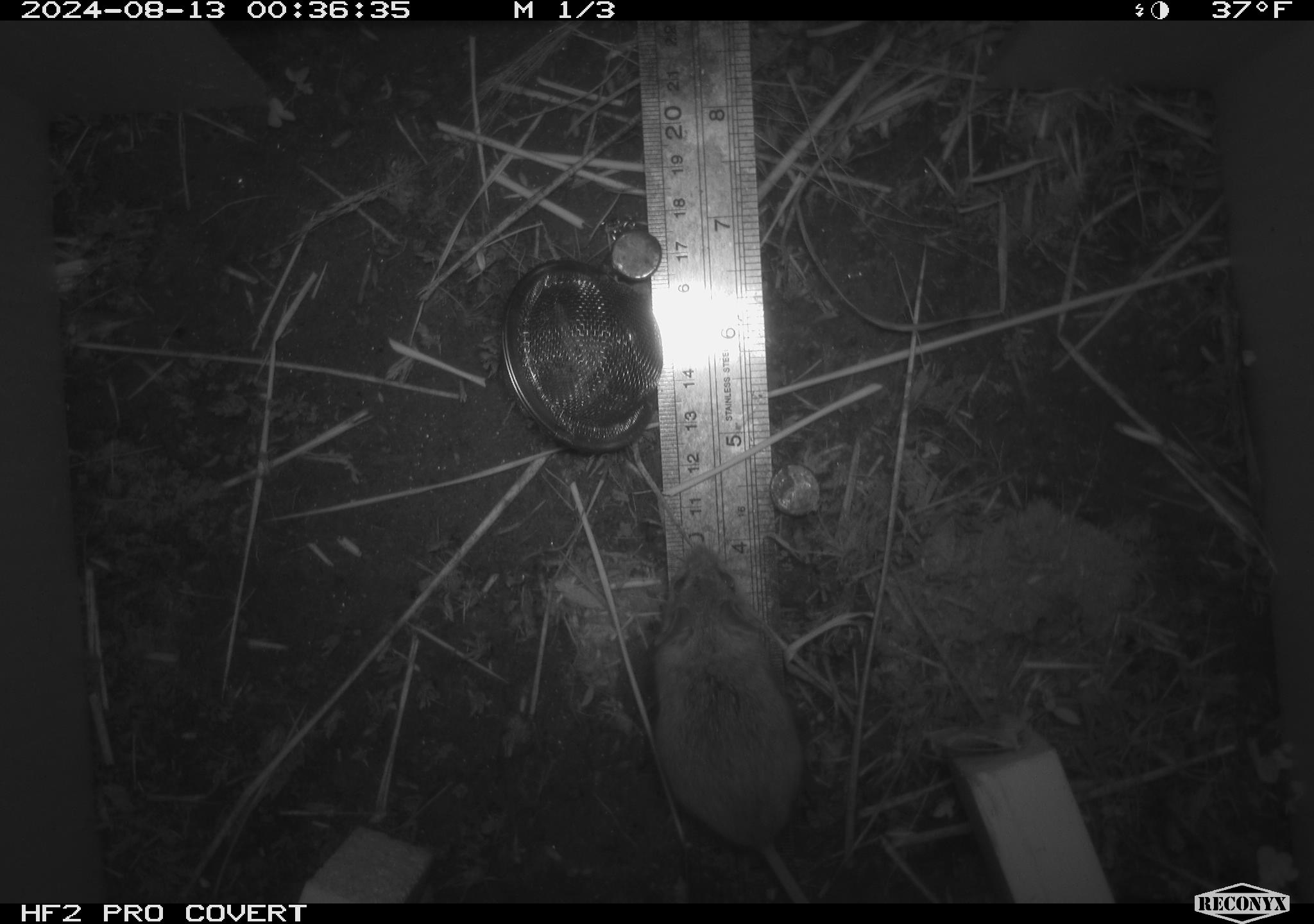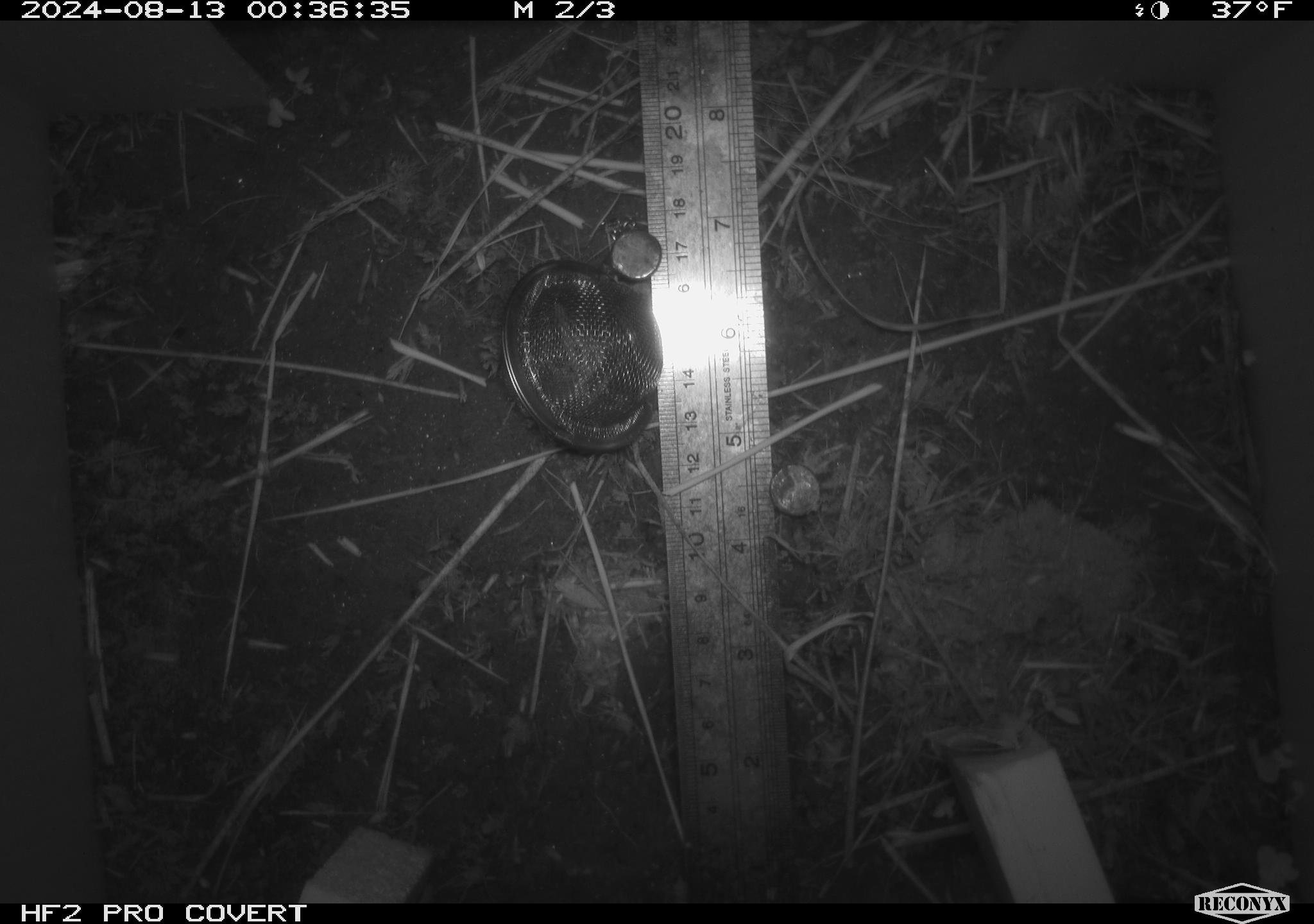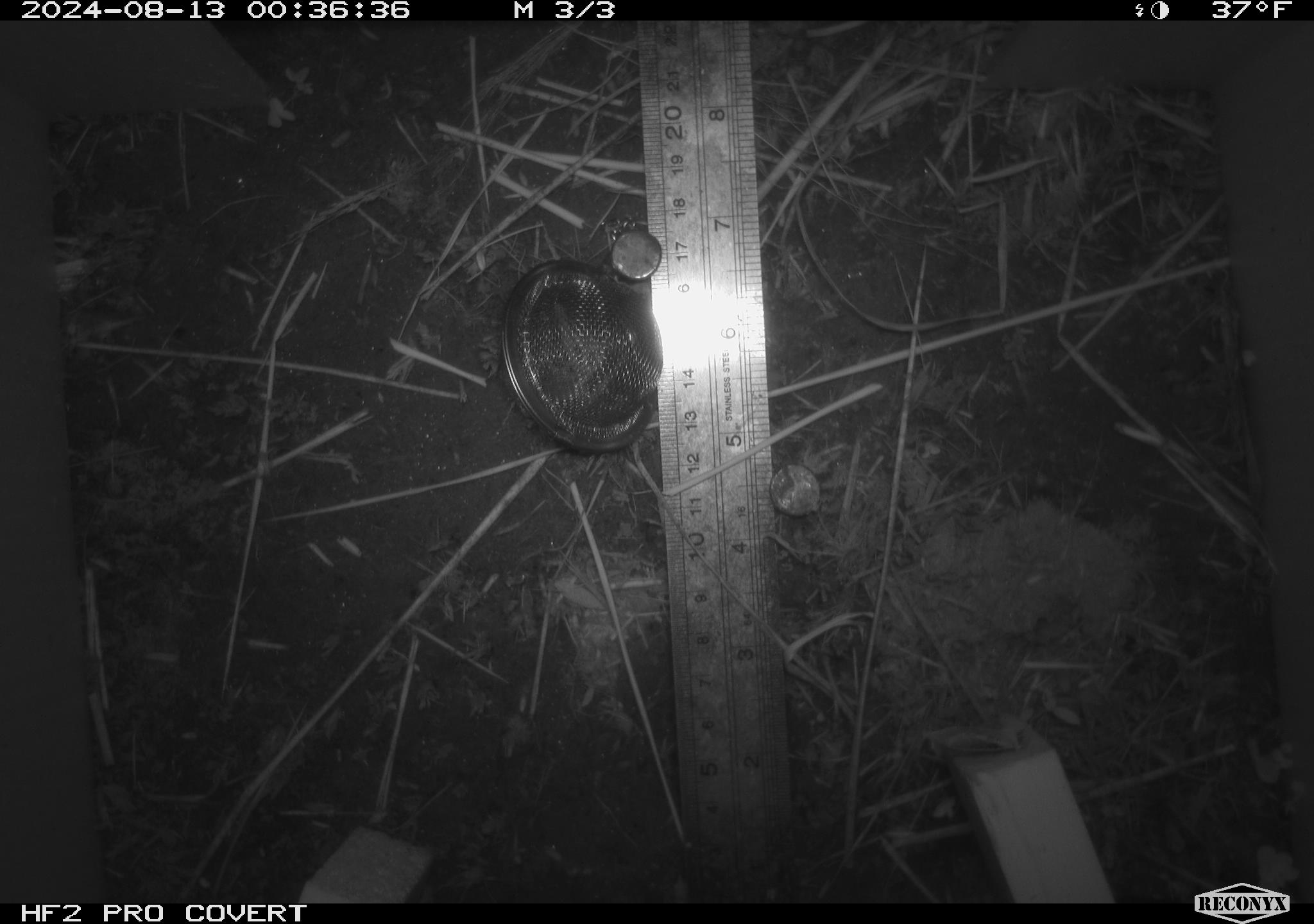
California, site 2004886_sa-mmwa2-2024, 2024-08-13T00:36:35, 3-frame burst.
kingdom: Animalia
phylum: Chordata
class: Mammalia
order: Rodentia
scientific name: Rodentia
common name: mouse species